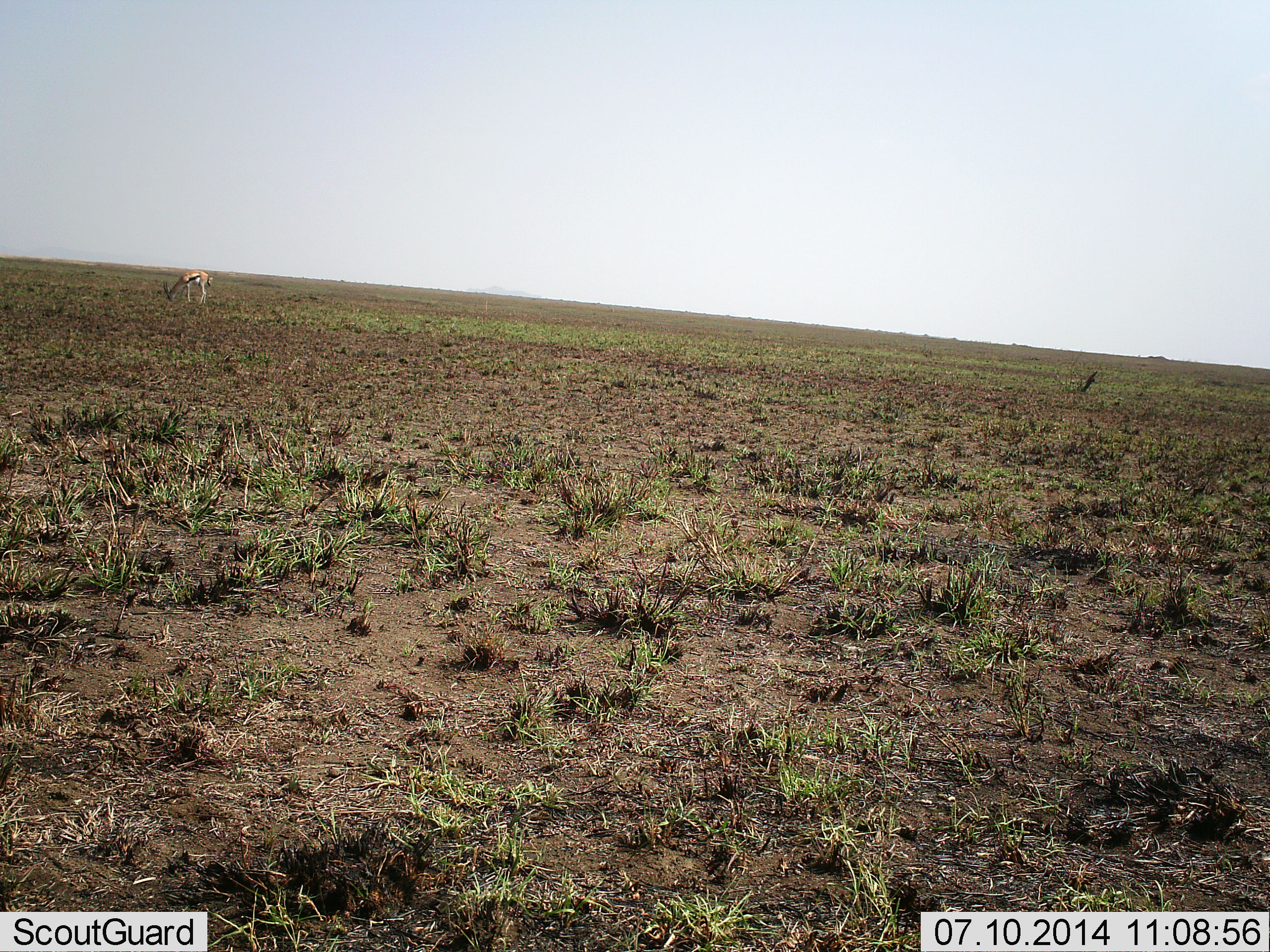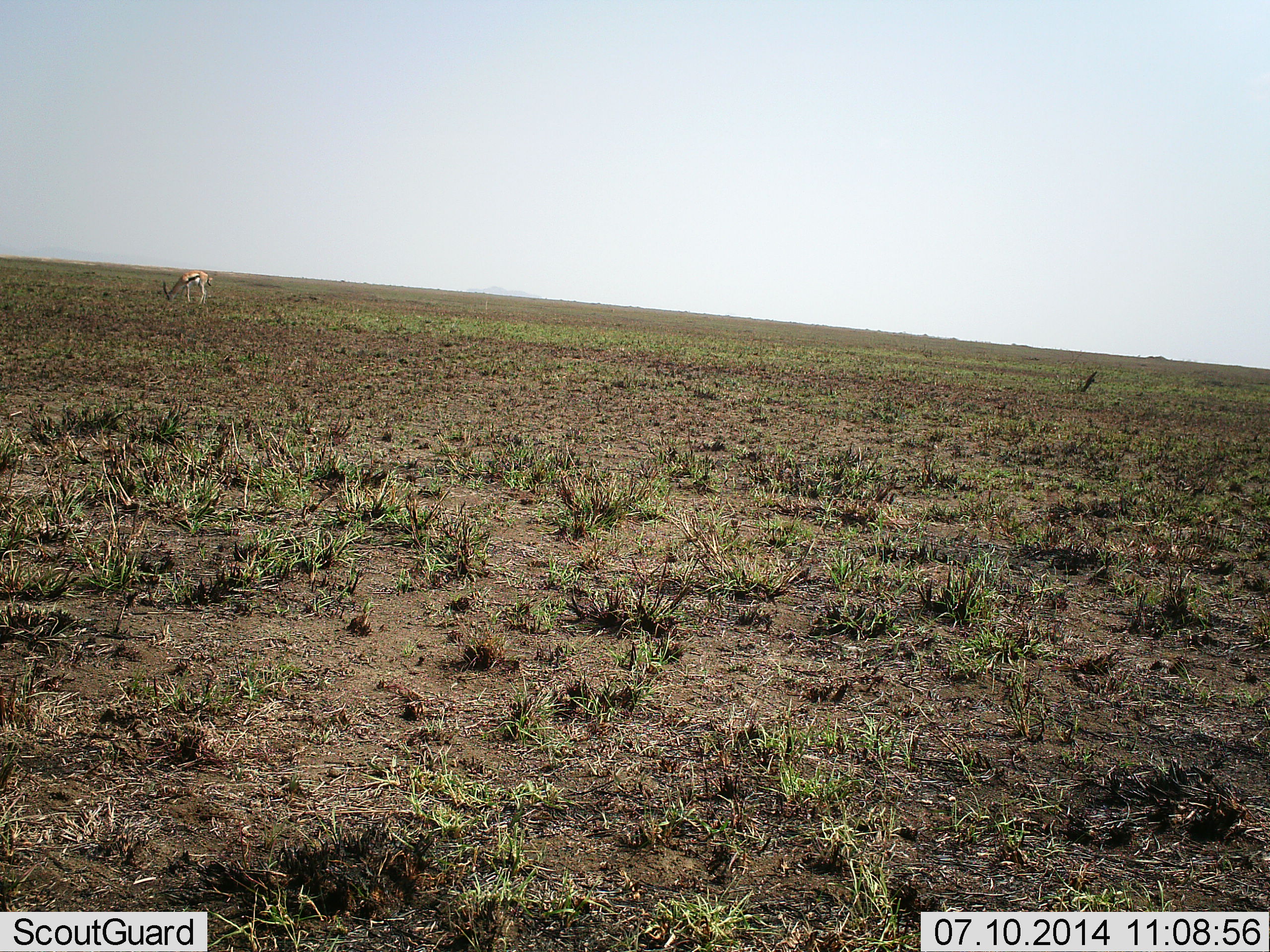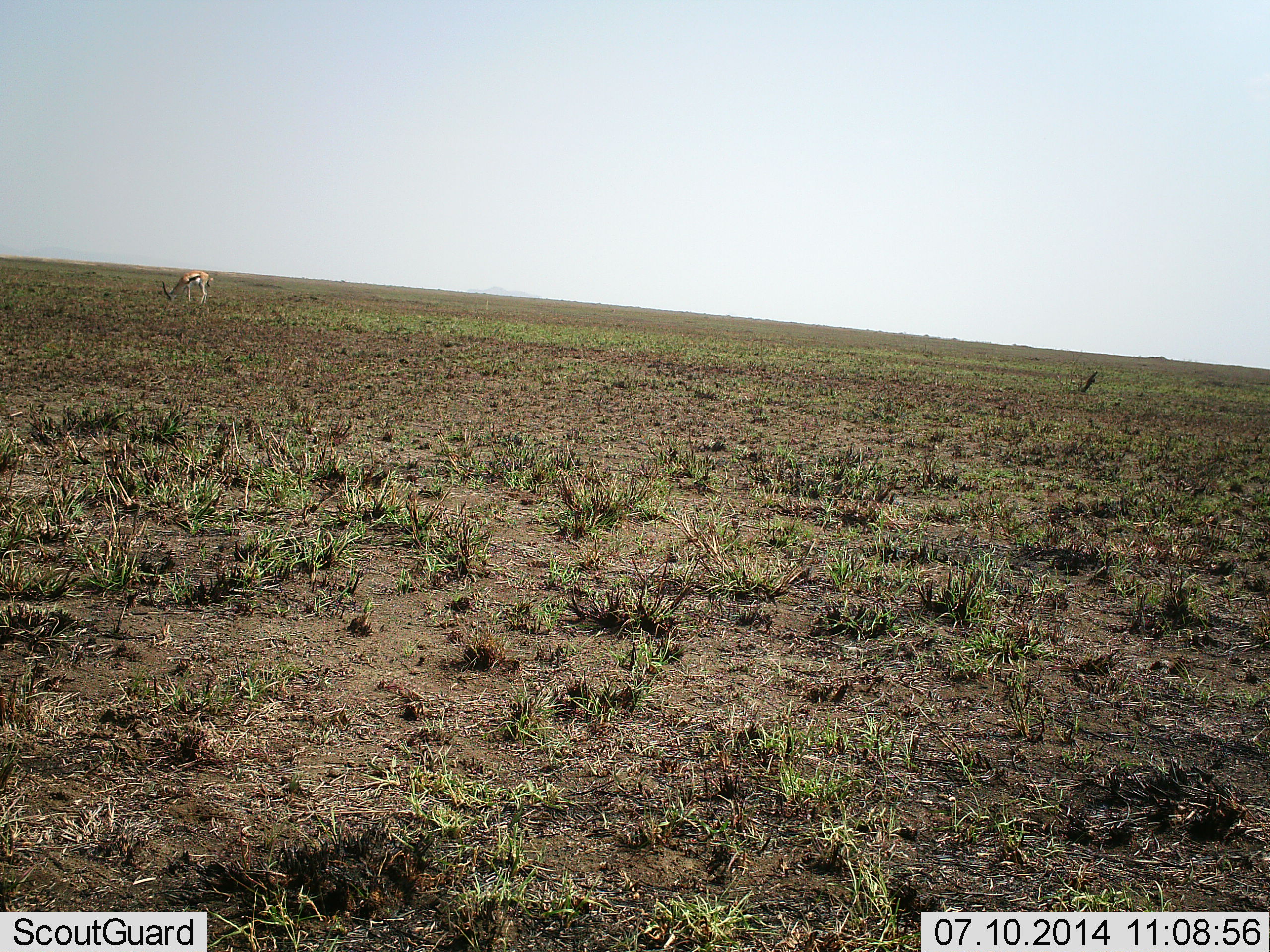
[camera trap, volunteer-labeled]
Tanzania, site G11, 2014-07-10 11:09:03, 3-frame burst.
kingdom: Animalia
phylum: Chordata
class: Mammalia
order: Artiodactyla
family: Bovidae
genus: Eudorcas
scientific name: Eudorcas thomsonii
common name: thomson's gazelle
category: gazellethomsons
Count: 1.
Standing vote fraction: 10%.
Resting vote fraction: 0%.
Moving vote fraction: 0%.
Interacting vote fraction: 0%.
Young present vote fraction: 0%.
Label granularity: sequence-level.